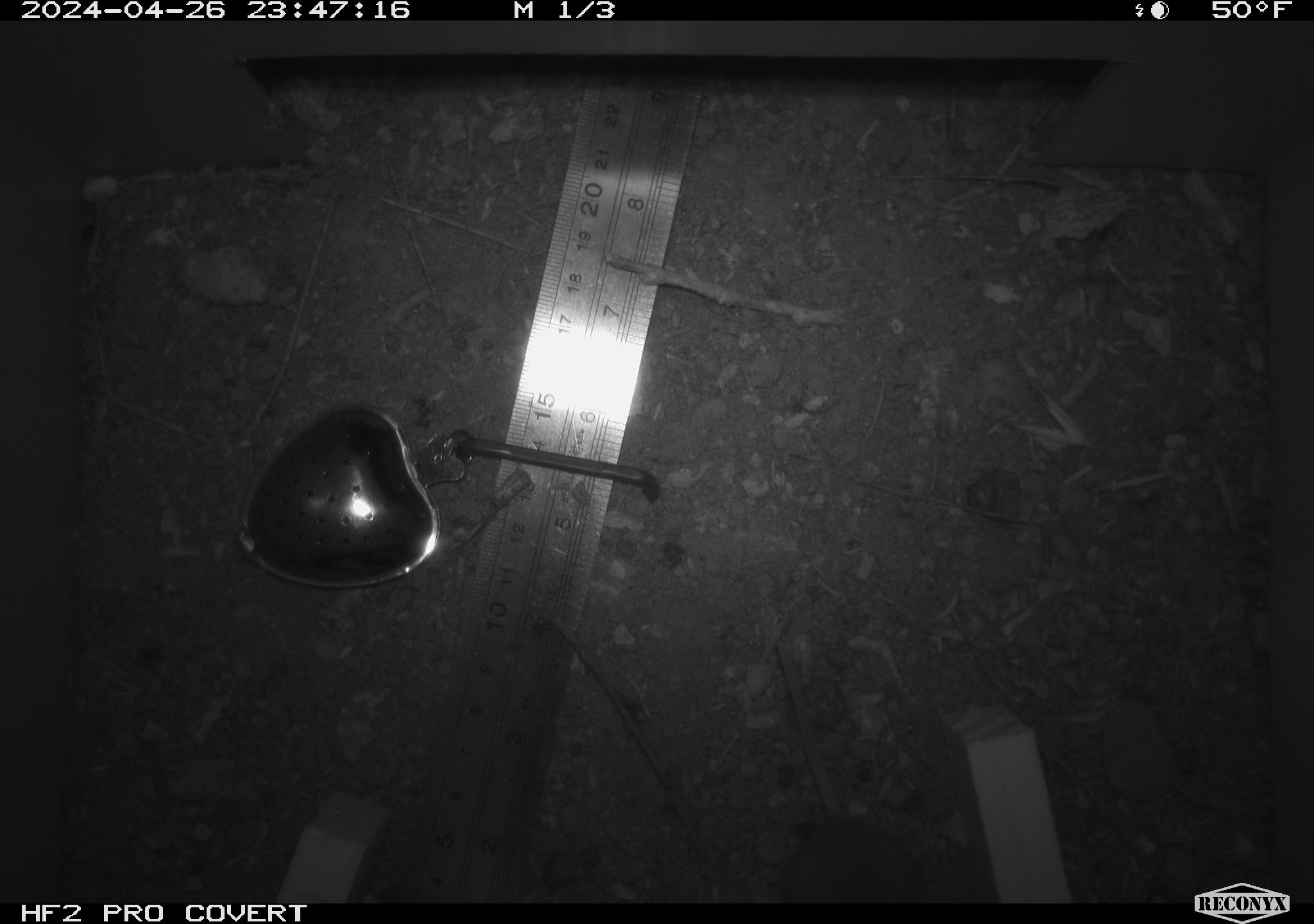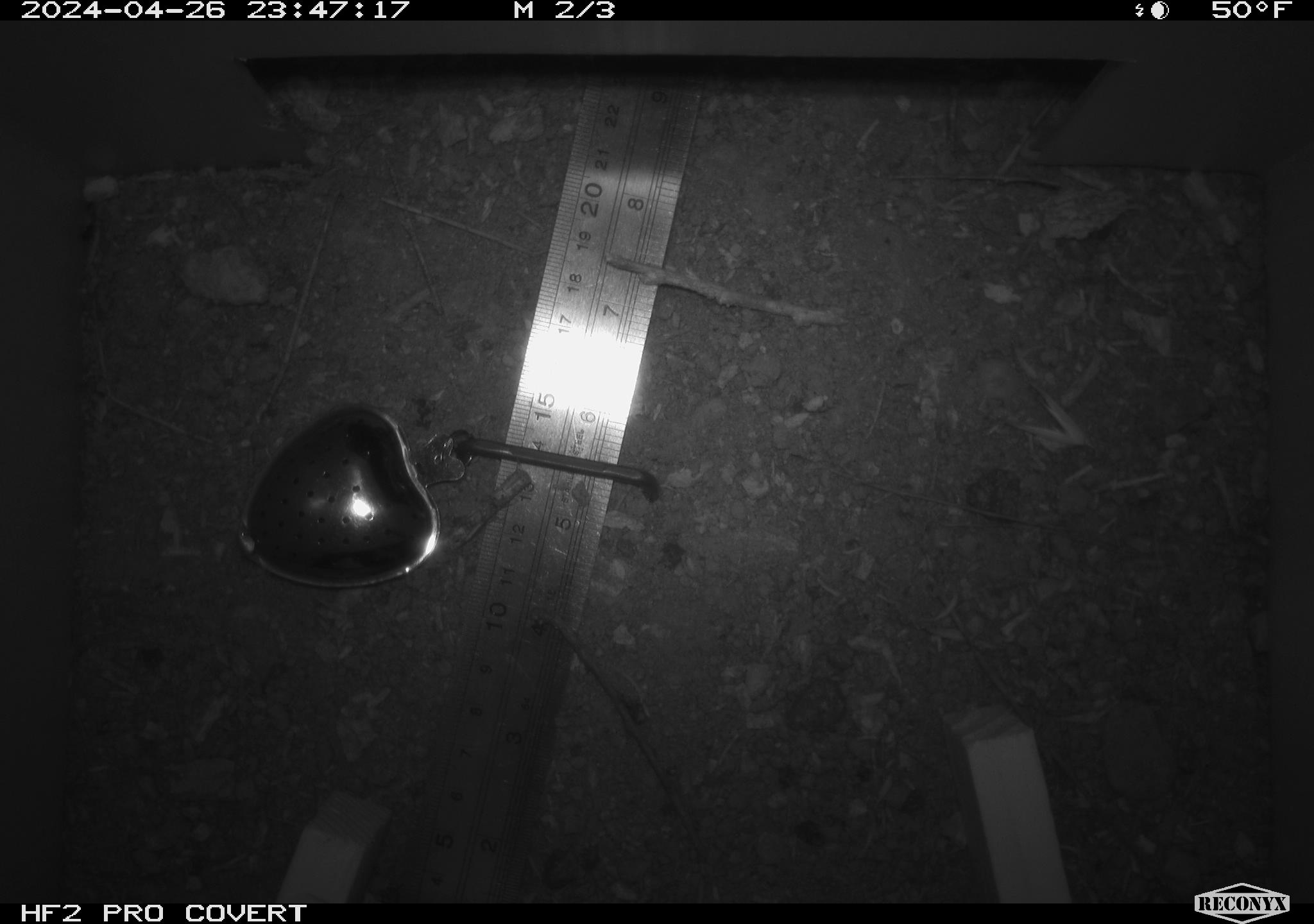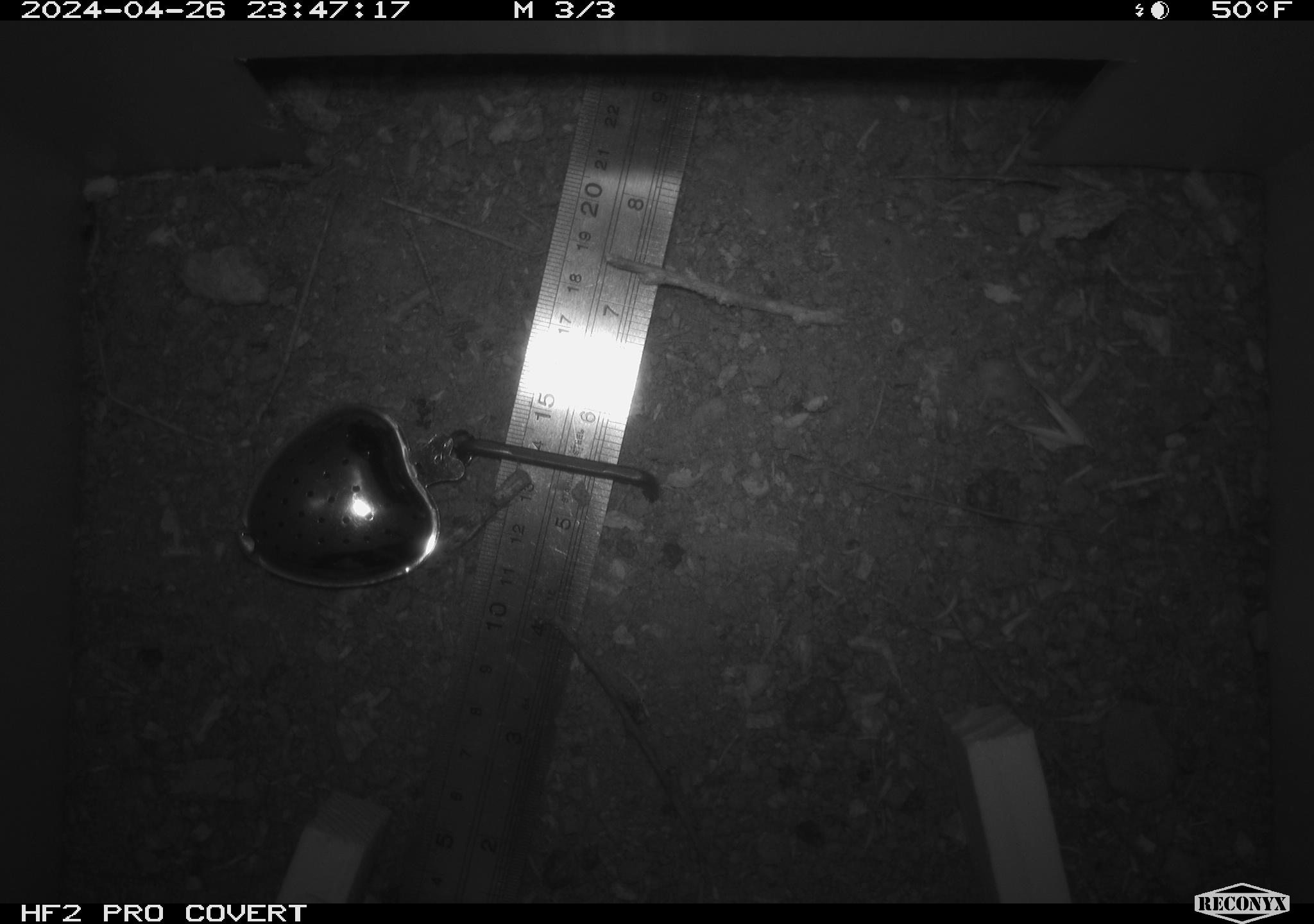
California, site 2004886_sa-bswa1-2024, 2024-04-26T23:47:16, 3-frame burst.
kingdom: Animalia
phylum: Chordata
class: Mammalia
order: Rodentia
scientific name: Rodentia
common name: mouse species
Mouse species (Rodentia).